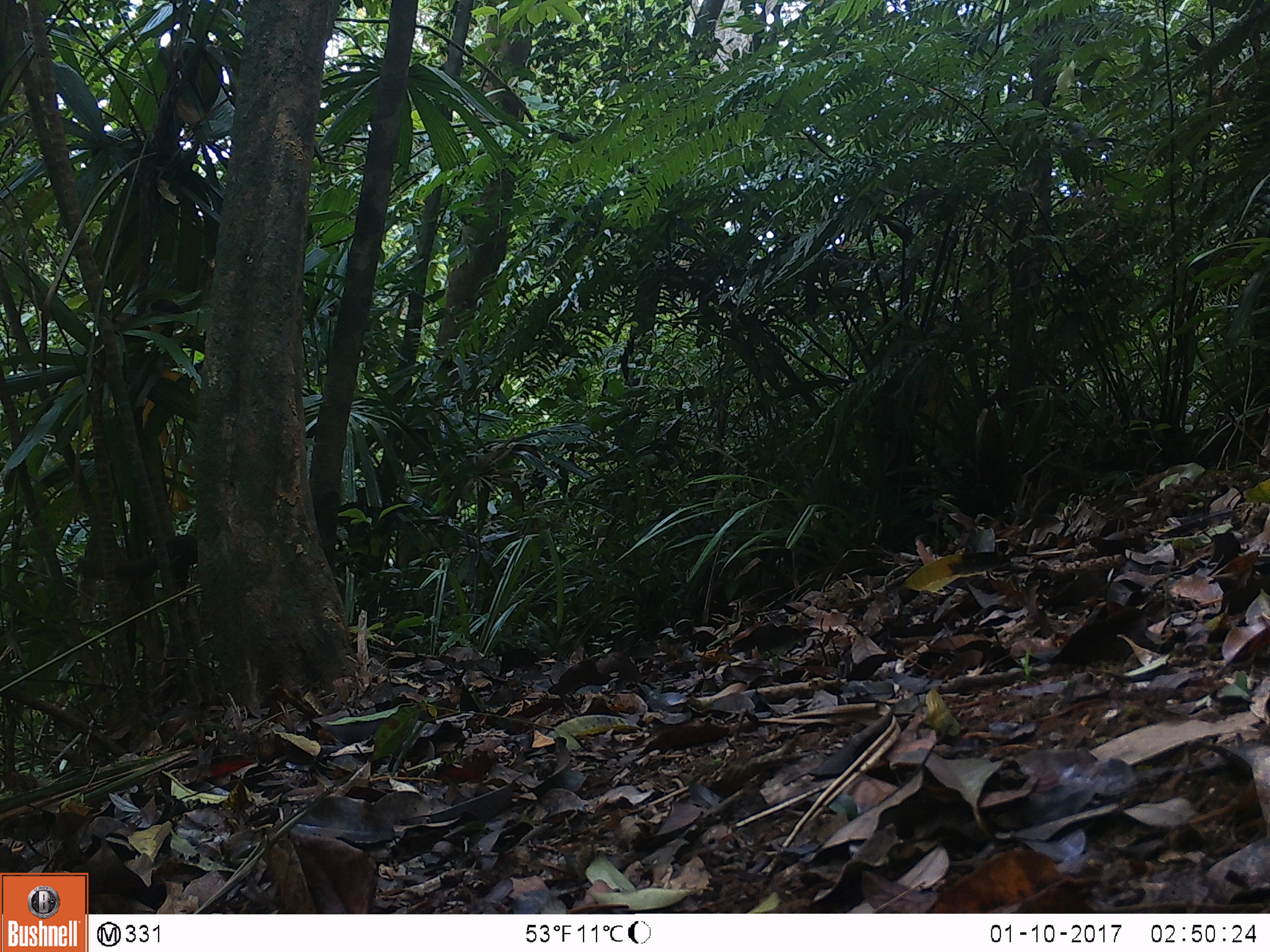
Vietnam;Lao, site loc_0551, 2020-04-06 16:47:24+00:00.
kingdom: Animalia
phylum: Chordata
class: Mammalia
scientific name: Mammalia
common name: mammal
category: unidentified small mammal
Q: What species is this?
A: Unidentified small mammal (mammal) (Mammalia).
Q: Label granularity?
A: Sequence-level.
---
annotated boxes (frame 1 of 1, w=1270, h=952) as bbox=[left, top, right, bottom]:
unidentified small mammal: bbox=[75, 535, 199, 595]